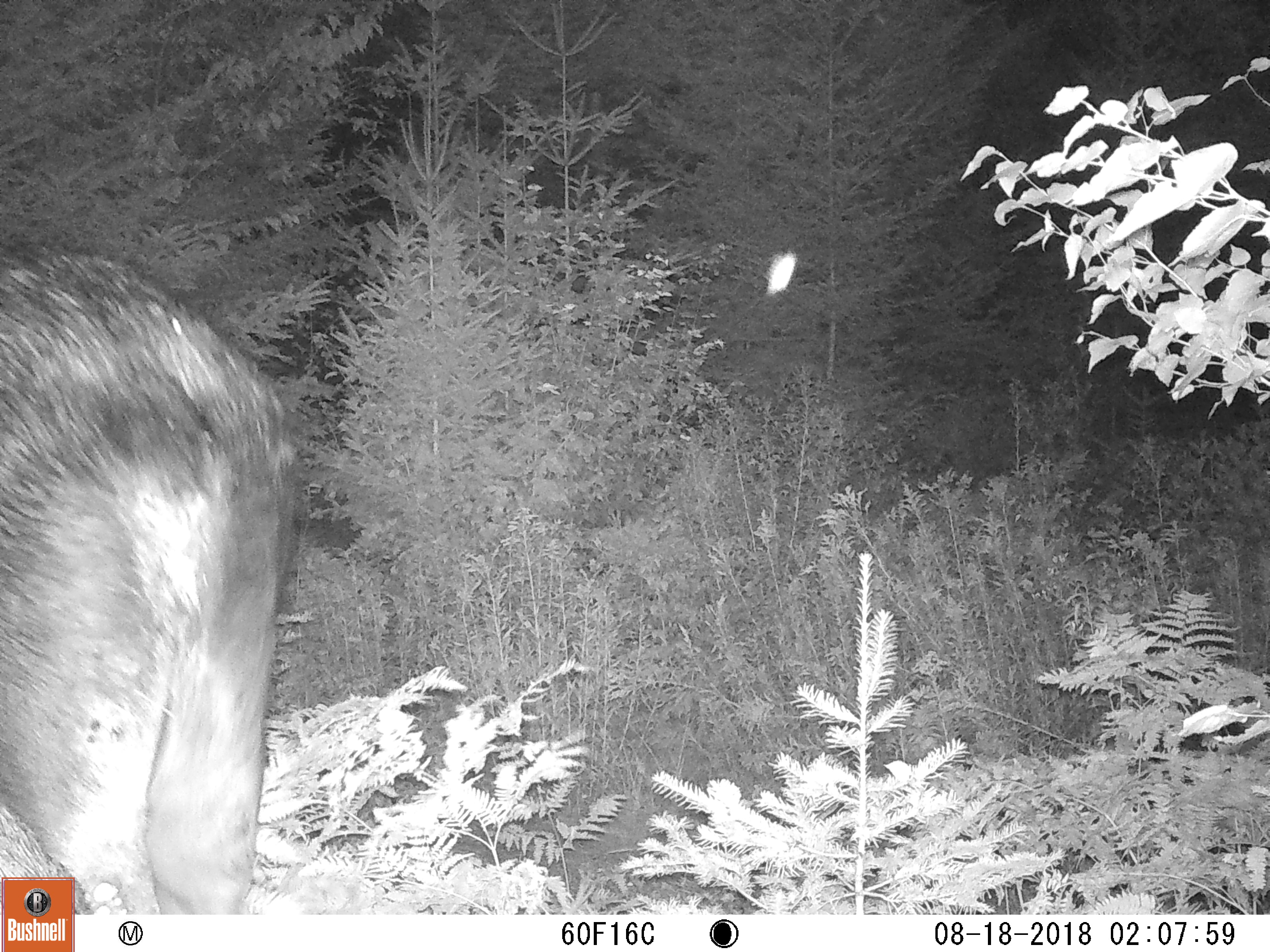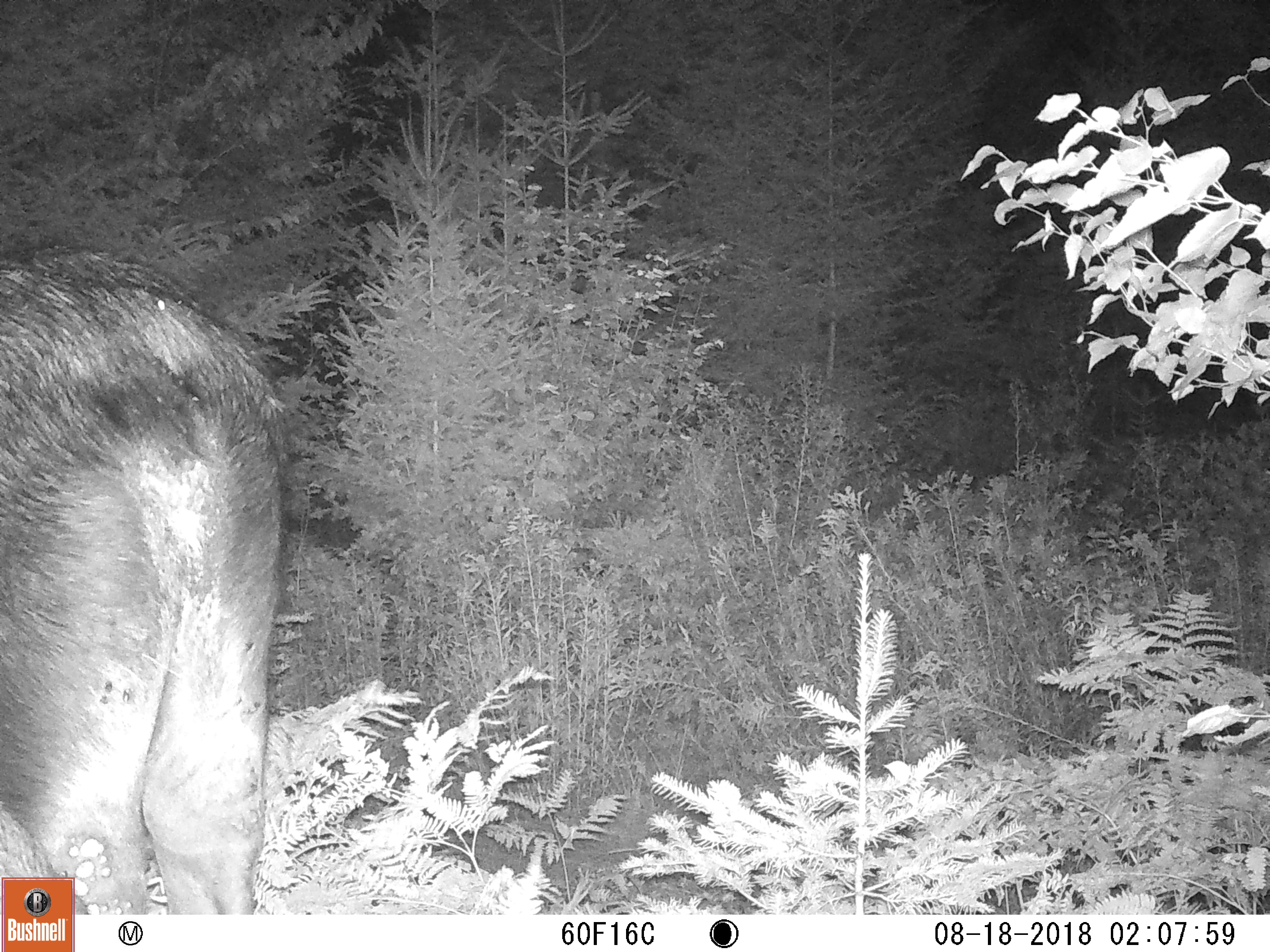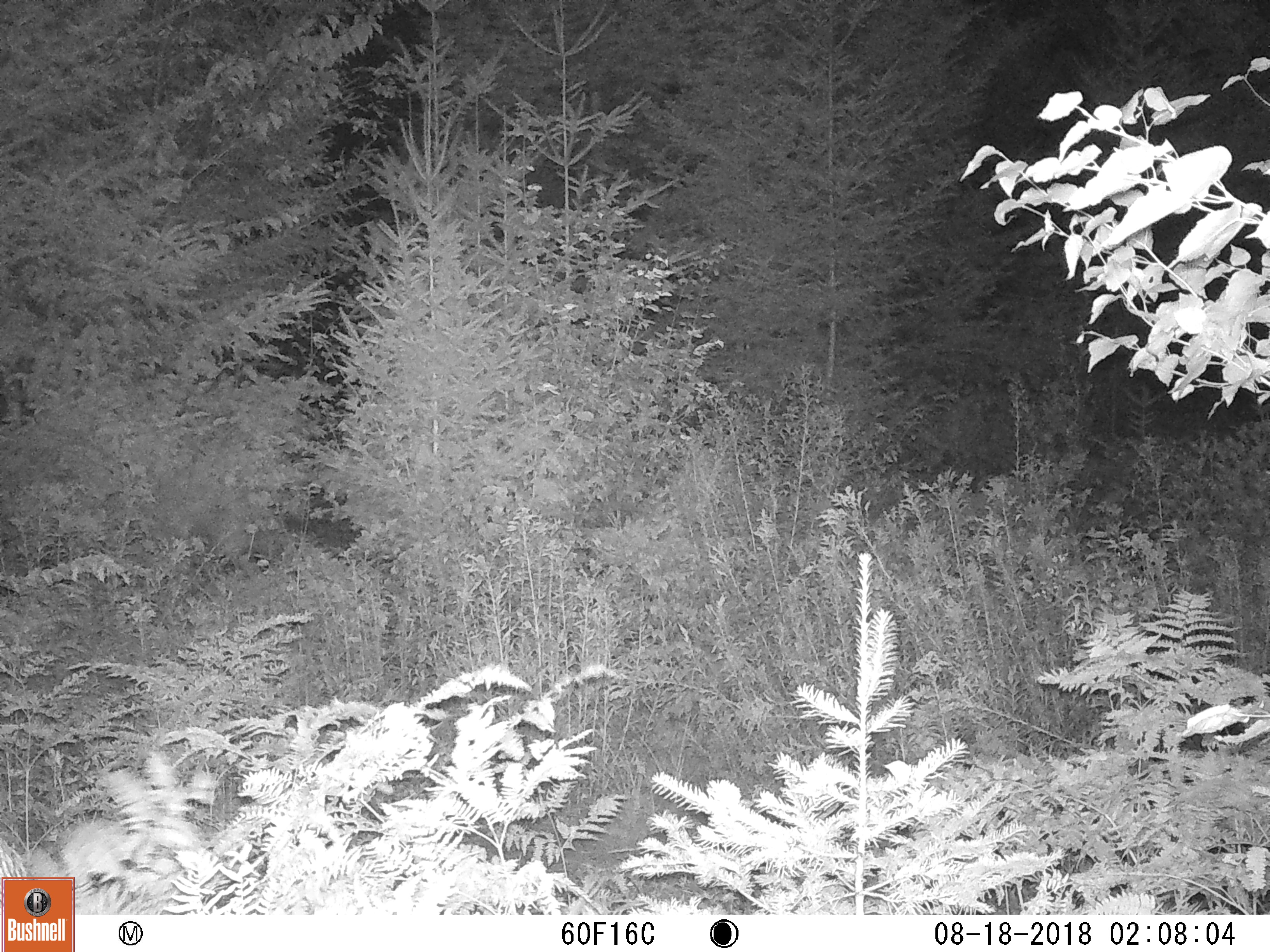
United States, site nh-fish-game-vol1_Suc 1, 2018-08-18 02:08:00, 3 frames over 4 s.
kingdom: Animalia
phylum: Chordata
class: Mammalia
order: Artiodactyla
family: Cervidae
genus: Alces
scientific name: Alces alces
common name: moose